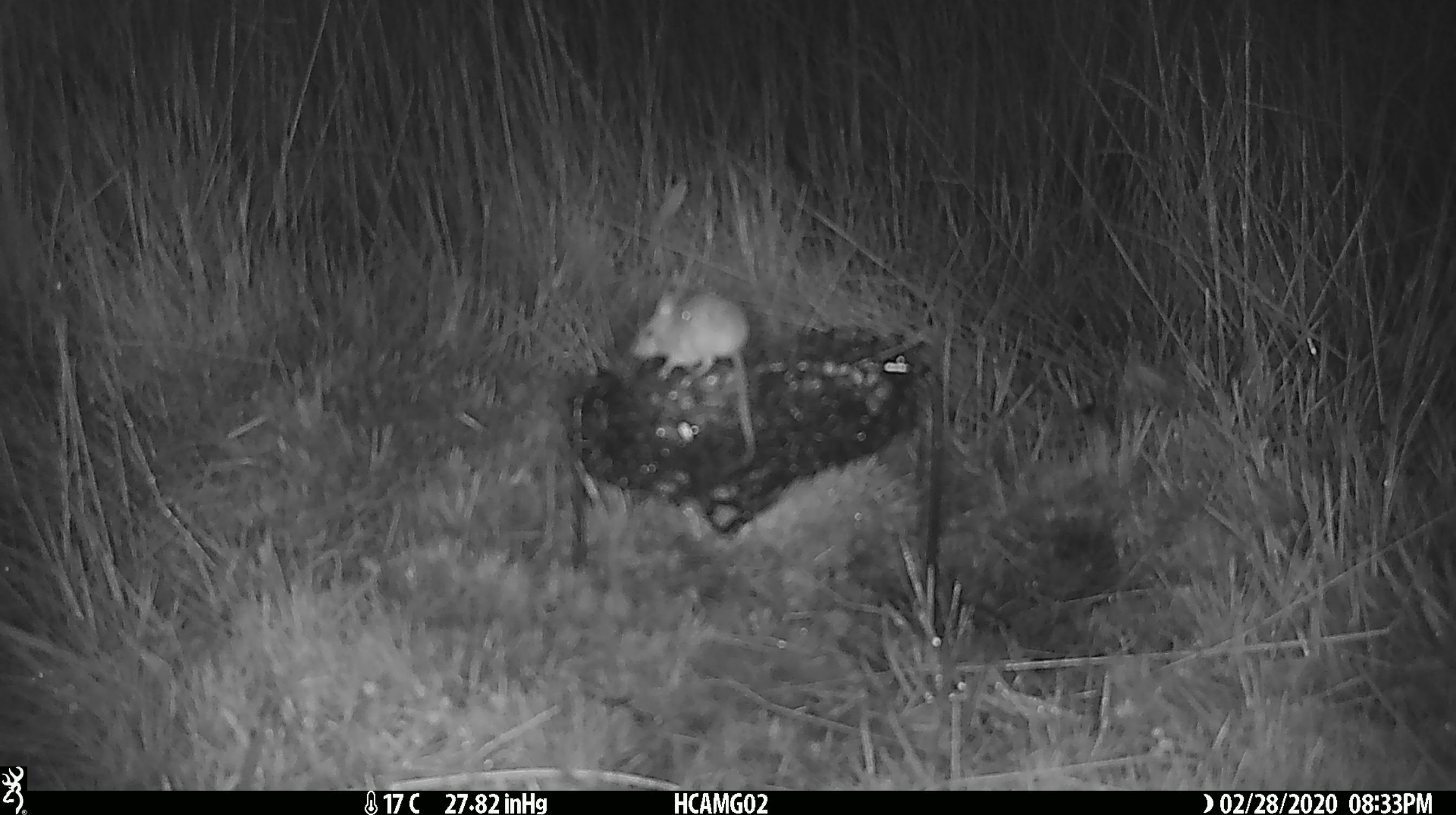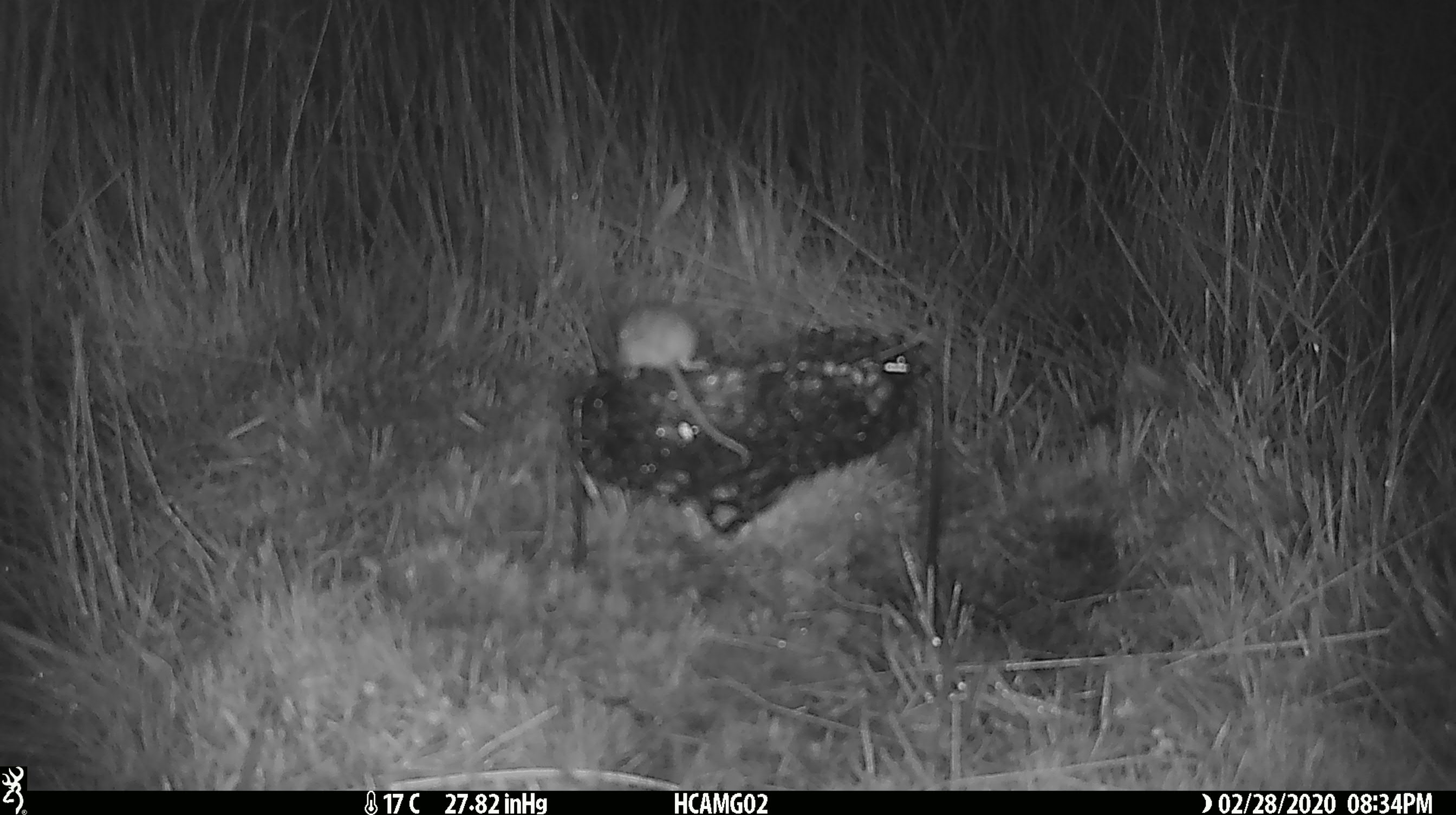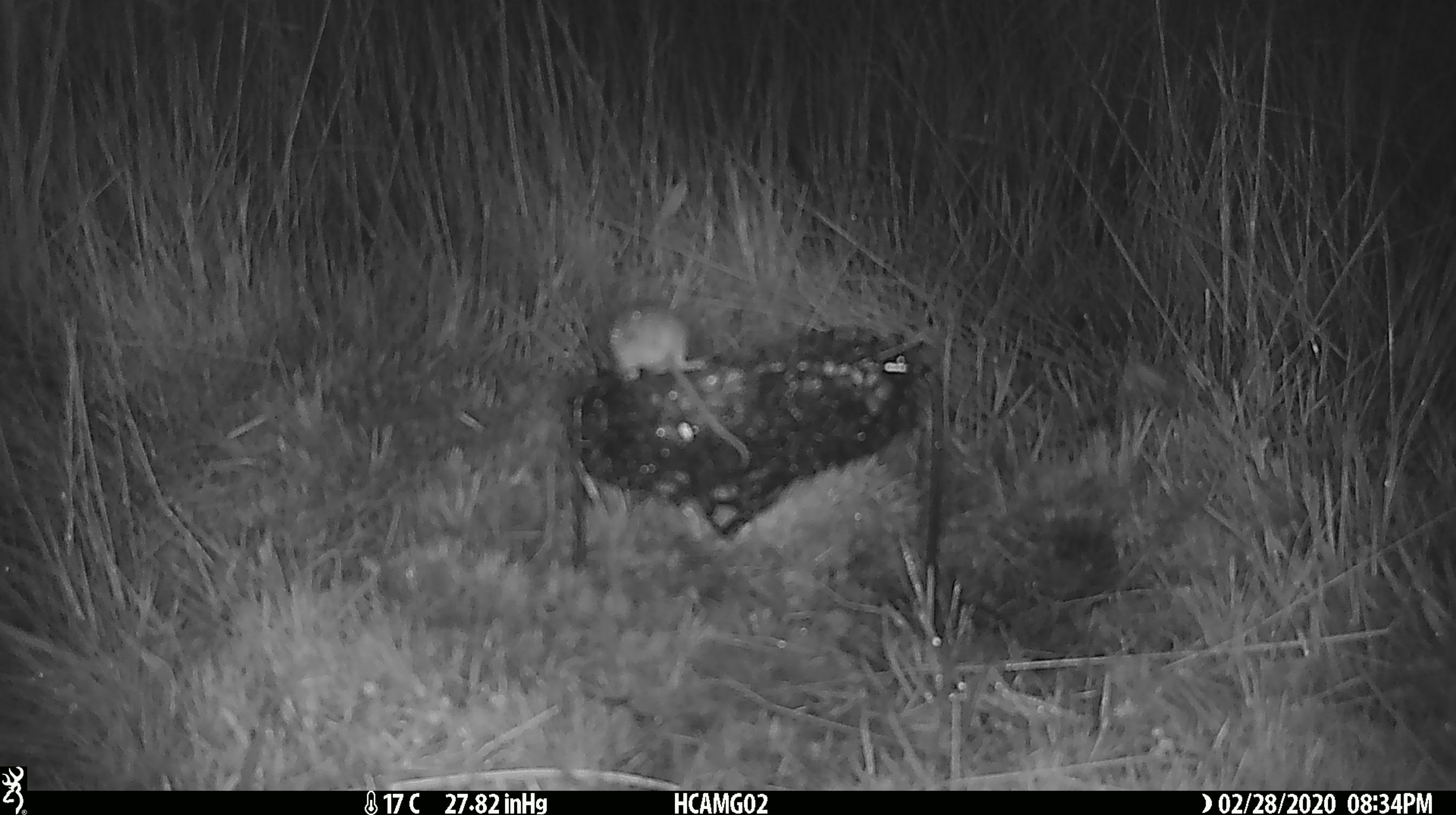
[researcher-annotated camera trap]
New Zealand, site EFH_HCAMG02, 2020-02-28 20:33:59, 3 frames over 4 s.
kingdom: Animalia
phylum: Chordata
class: Mammalia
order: Rodentia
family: Muridae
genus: Mus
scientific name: Mus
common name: mouse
Mouse (Mus).